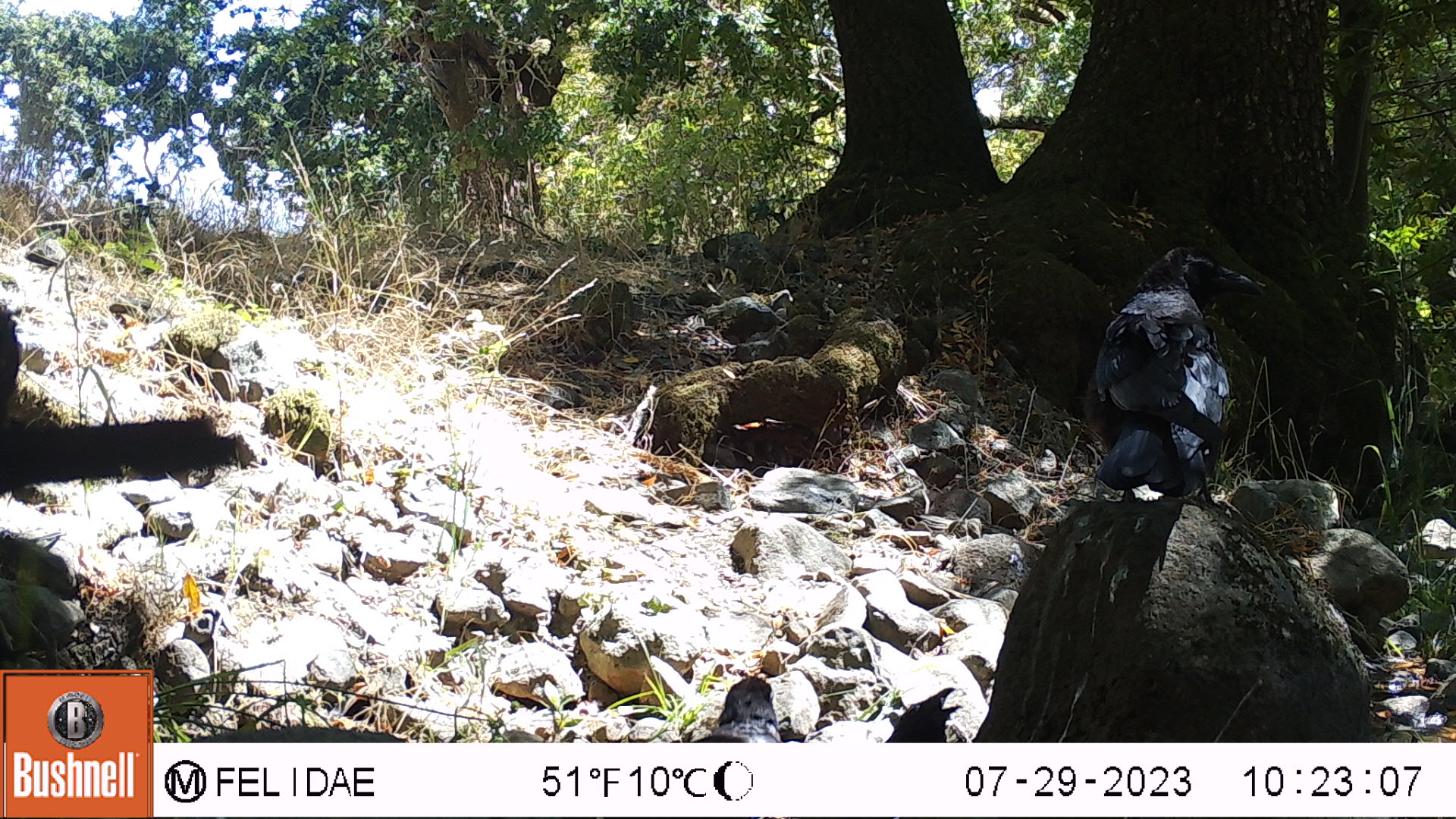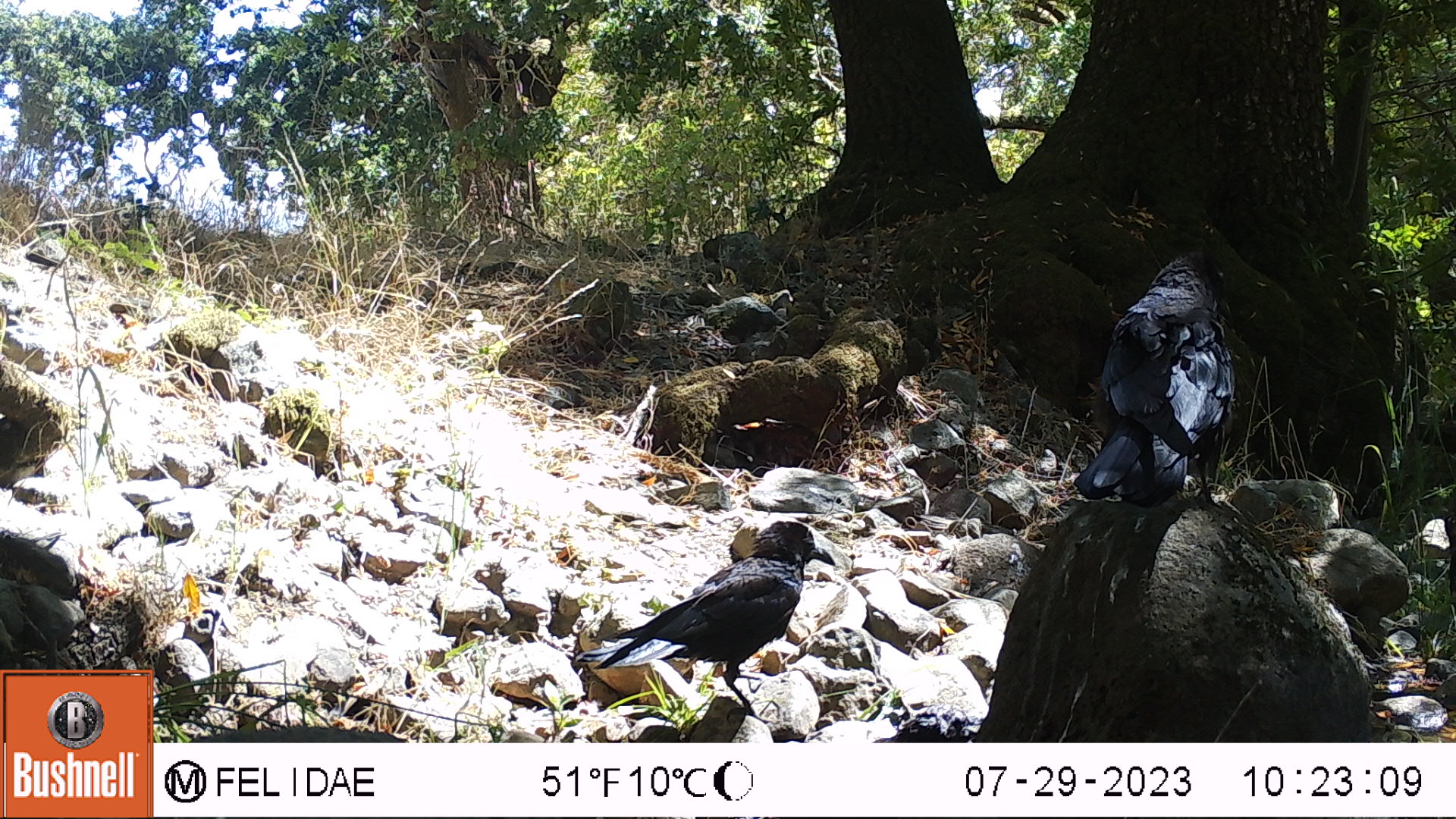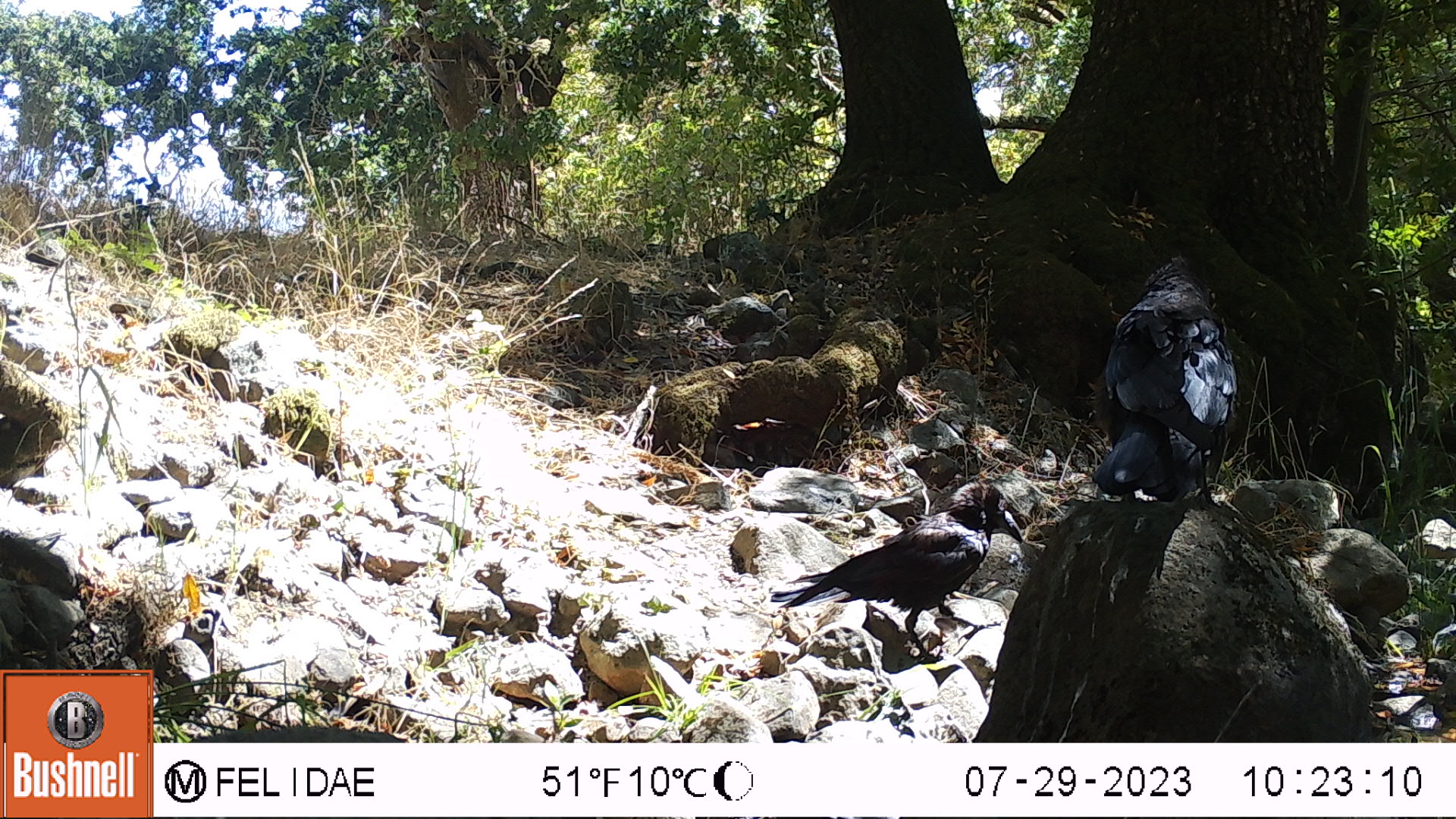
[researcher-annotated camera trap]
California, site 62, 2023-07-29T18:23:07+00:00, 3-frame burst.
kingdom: Animalia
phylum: Chordata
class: Aves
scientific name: Aves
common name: bird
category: unknown bird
Unknown bird (bird) (Aves).